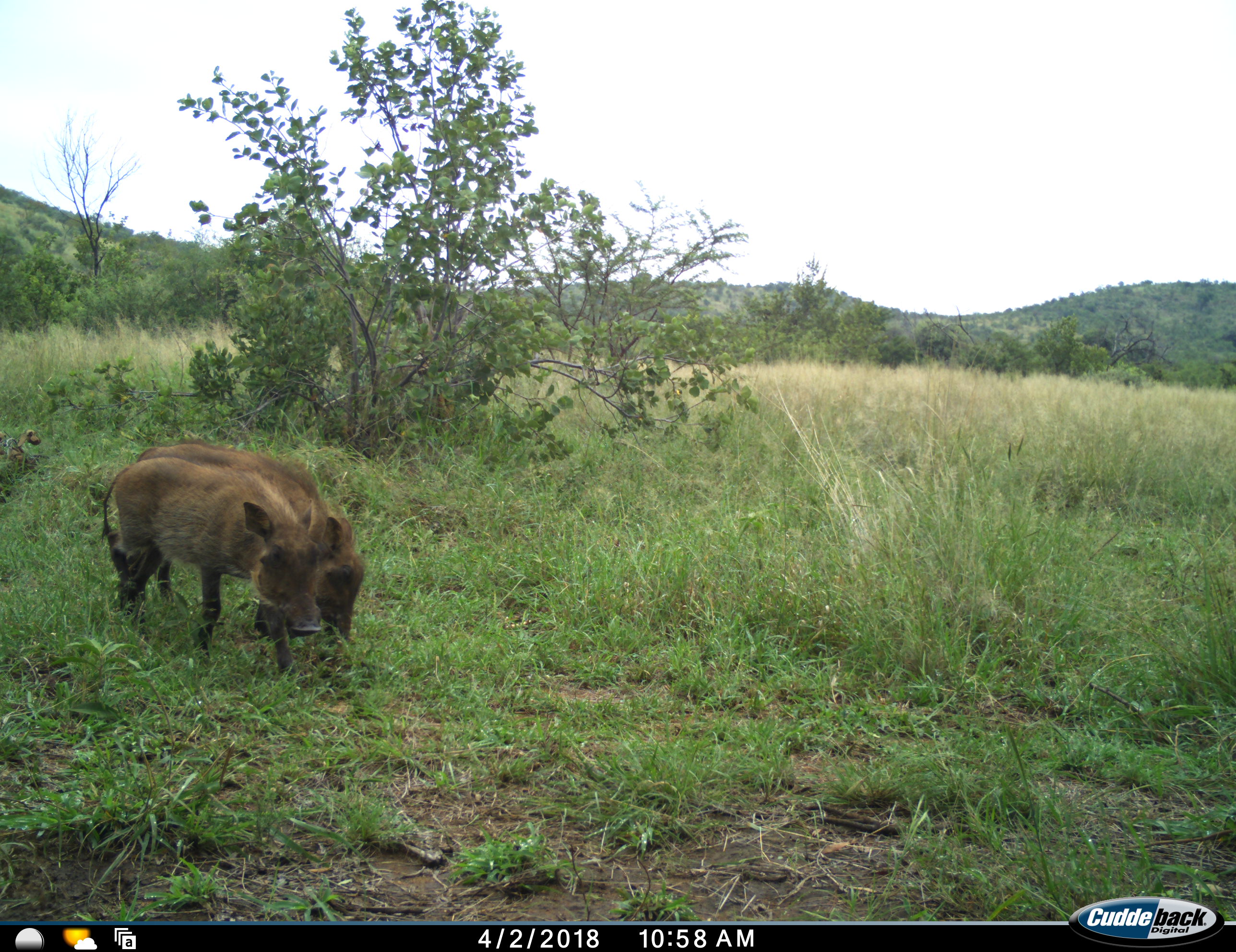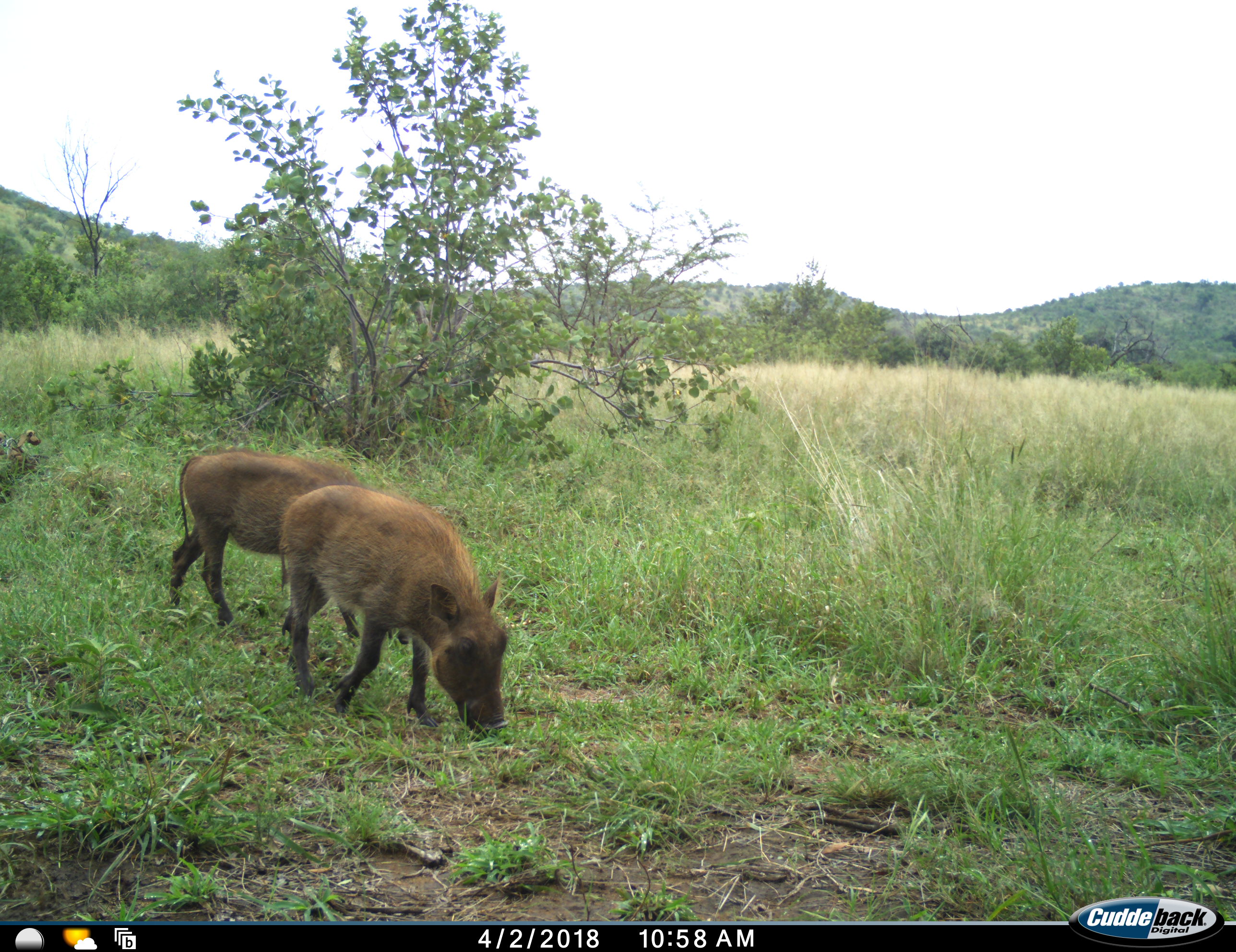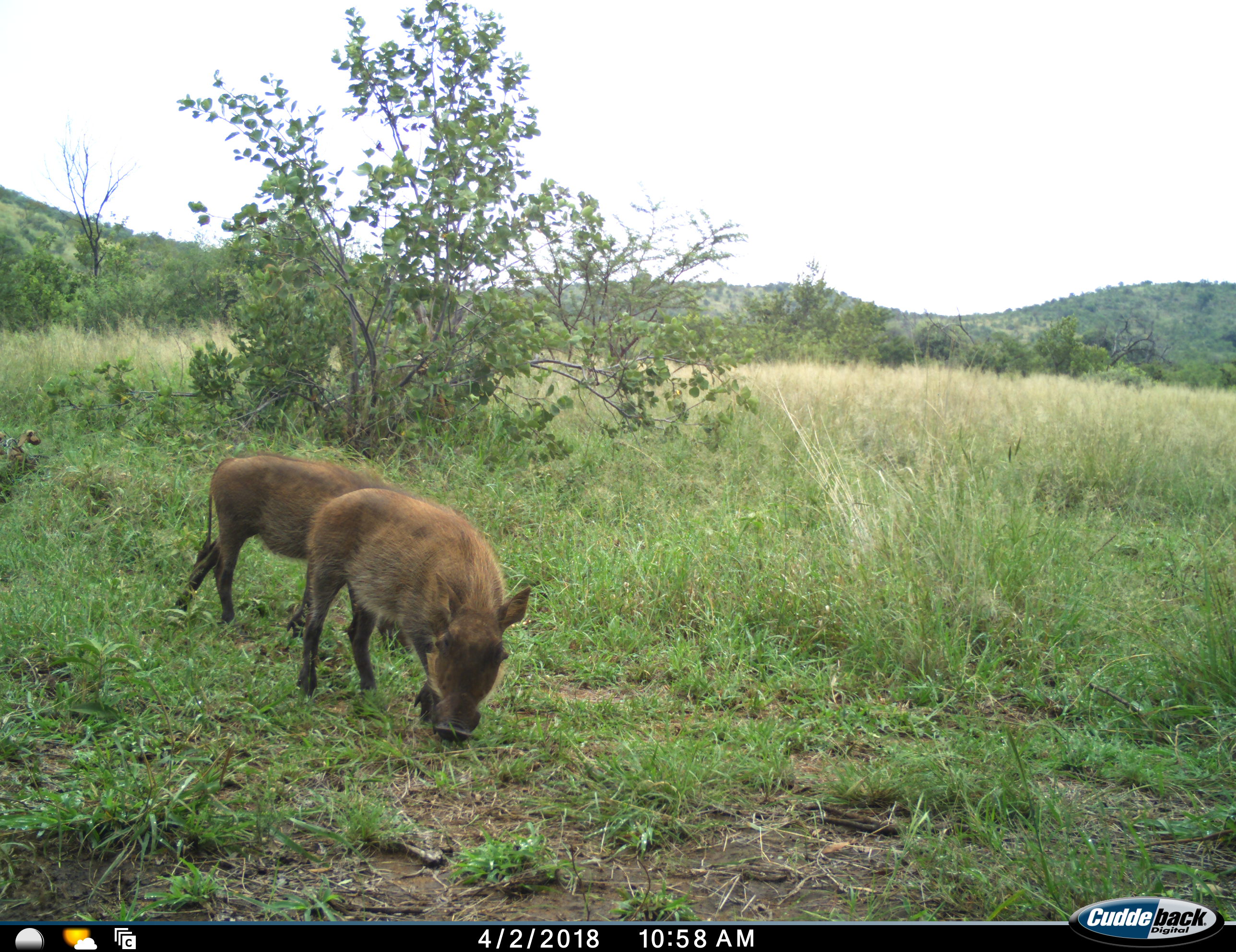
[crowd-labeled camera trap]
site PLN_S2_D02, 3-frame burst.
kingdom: Animalia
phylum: Chordata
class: Mammalia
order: Artiodactyla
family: Suidae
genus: Phacochoerus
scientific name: Phacochoerus africanus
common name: warthog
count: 2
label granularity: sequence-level